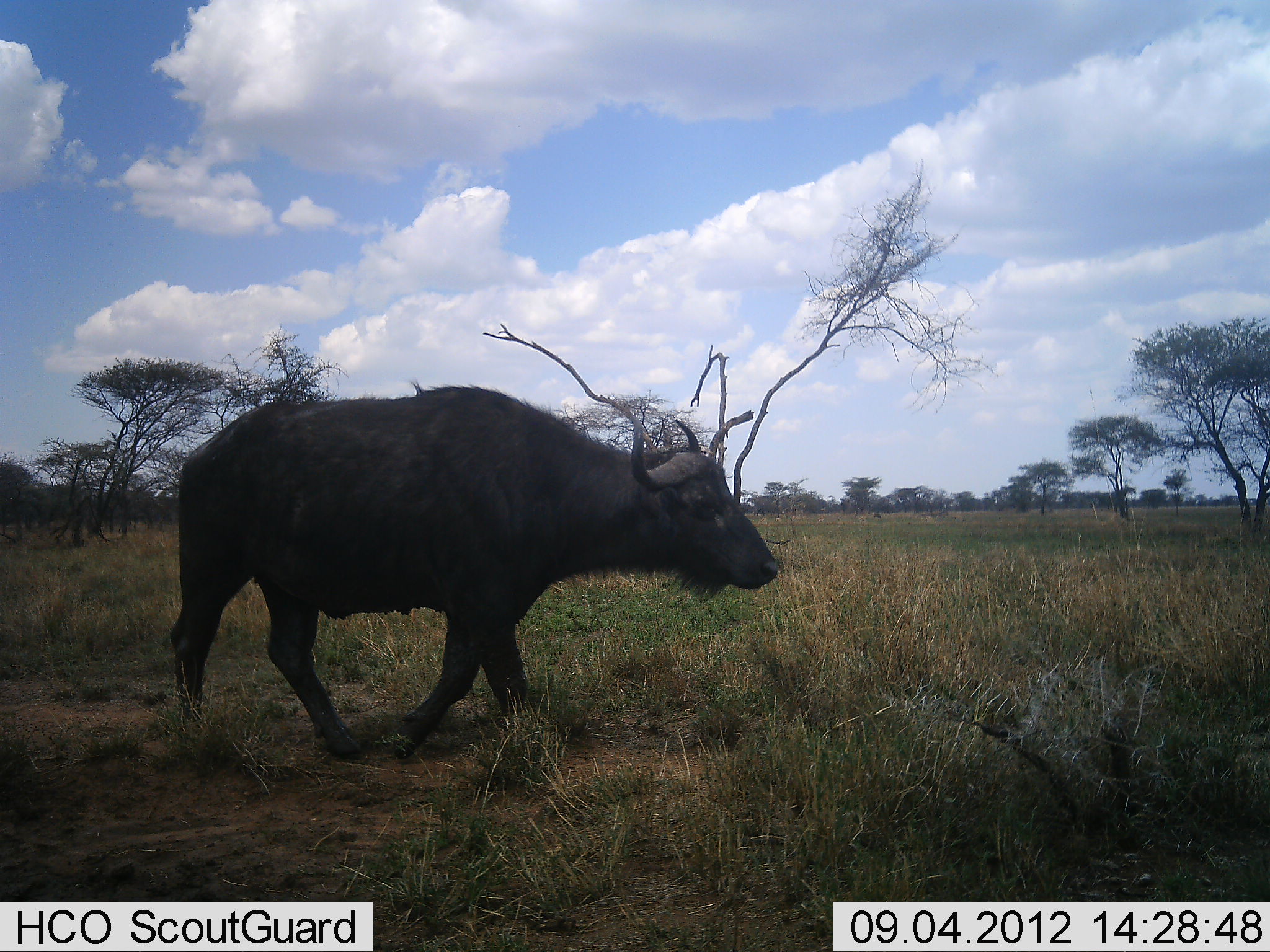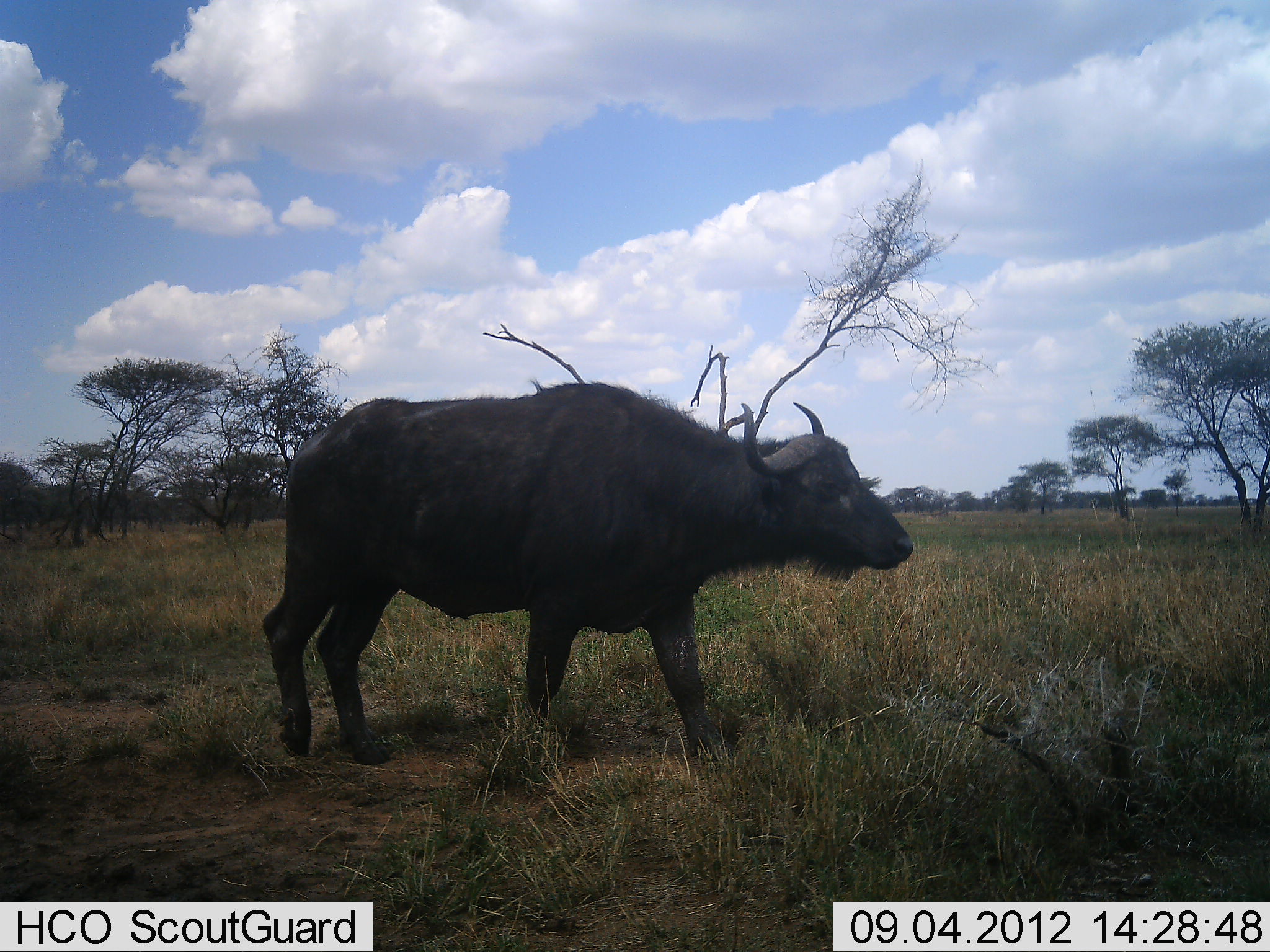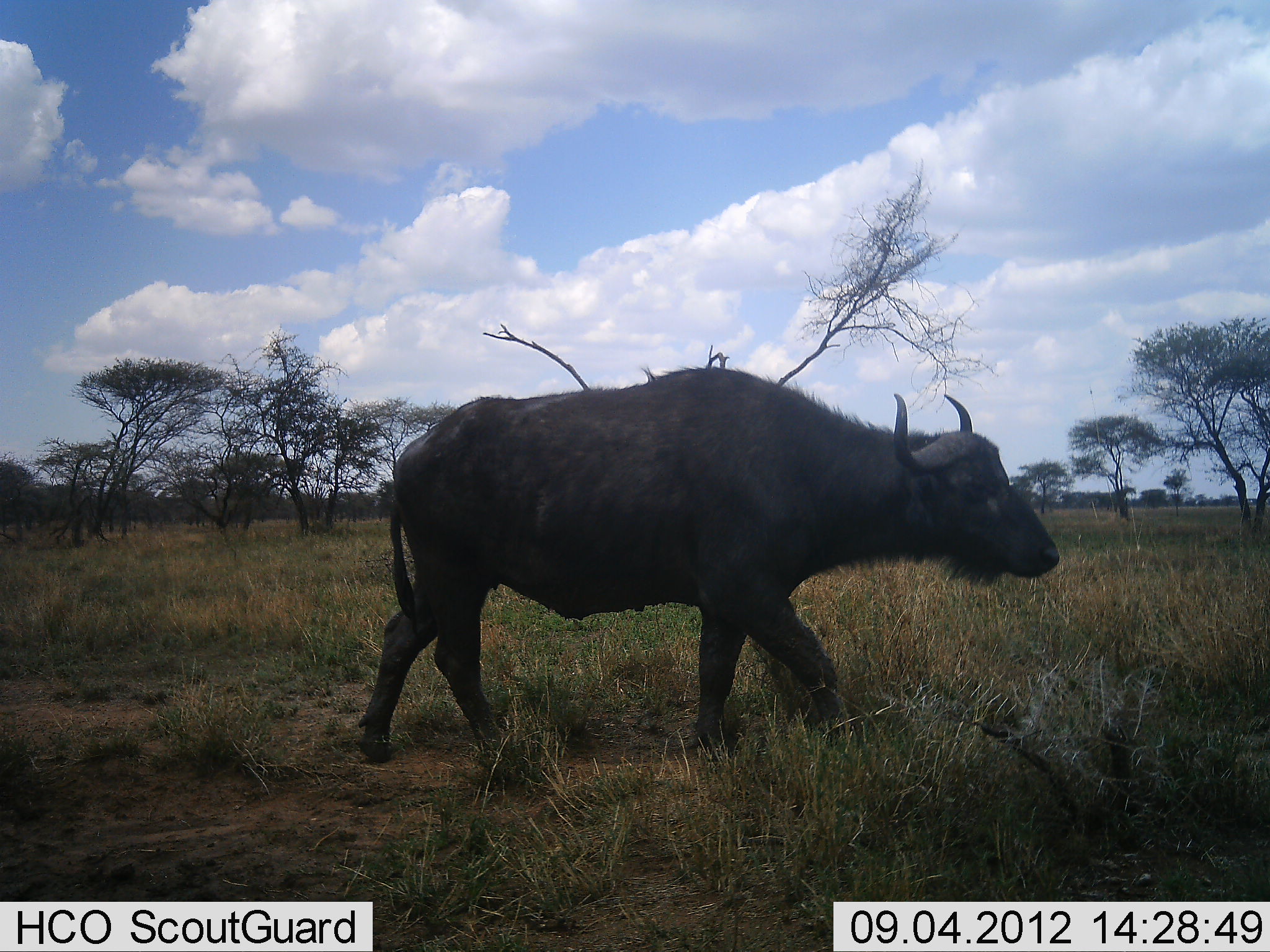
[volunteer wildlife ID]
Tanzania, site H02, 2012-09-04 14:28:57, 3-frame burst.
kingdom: Animalia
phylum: Chordata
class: Mammalia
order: Artiodactyla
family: Bovidae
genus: Syncerus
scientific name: Syncerus caffer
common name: cape buffalo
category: buffalo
Buffalo (cape buffalo) (Syncerus caffer), count 1. Behavior (volunteer vote fractions): standing 10%, resting 0%, moving 90%, interacting 0%. Young present (vote fraction): 0%. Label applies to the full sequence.